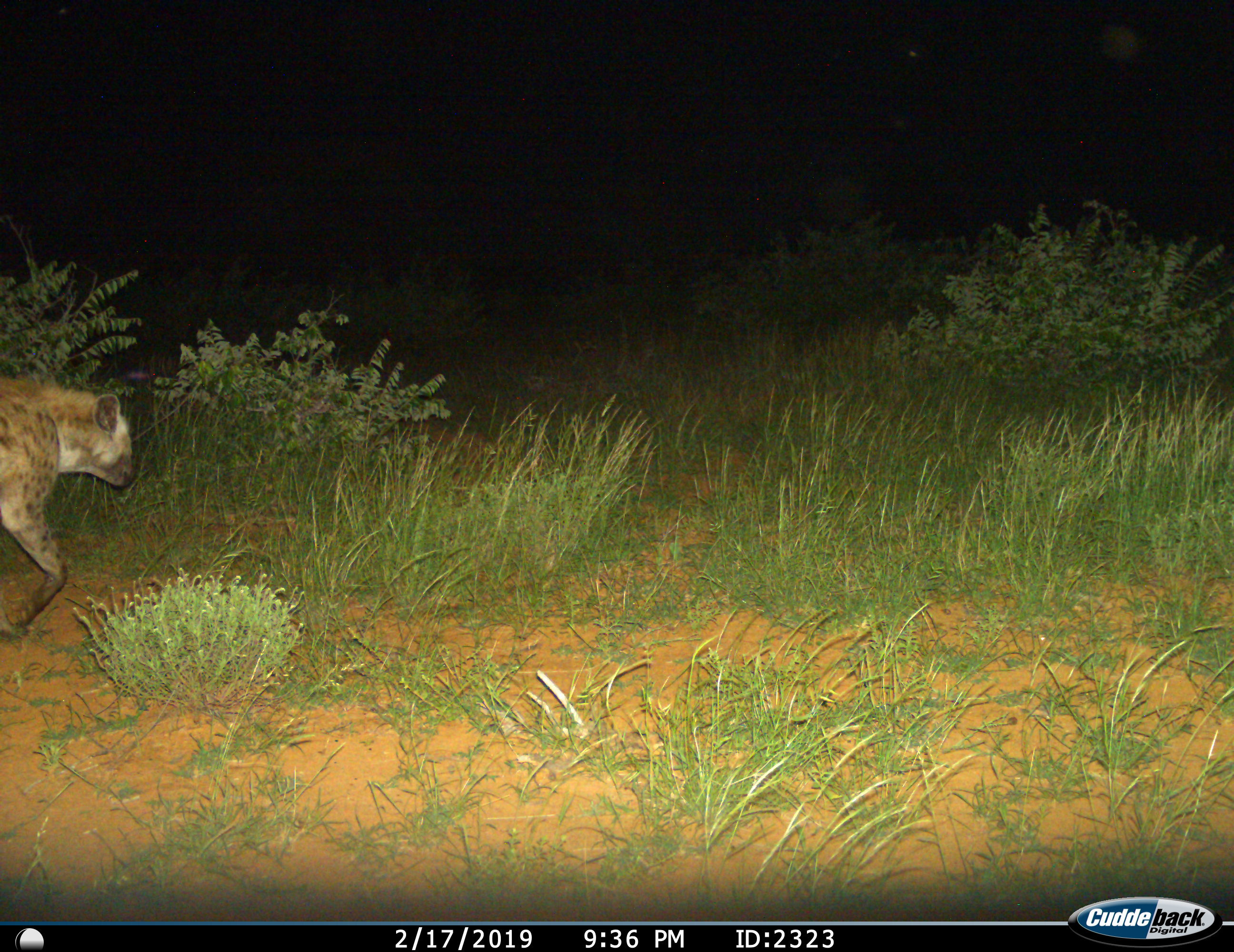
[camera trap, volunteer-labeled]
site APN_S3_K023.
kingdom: Animalia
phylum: Chordata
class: Mammalia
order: Carnivora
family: Hyaenidae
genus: Crocuta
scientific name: Crocuta crocuta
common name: spotted hyena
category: hyenaspotted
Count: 1.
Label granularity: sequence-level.